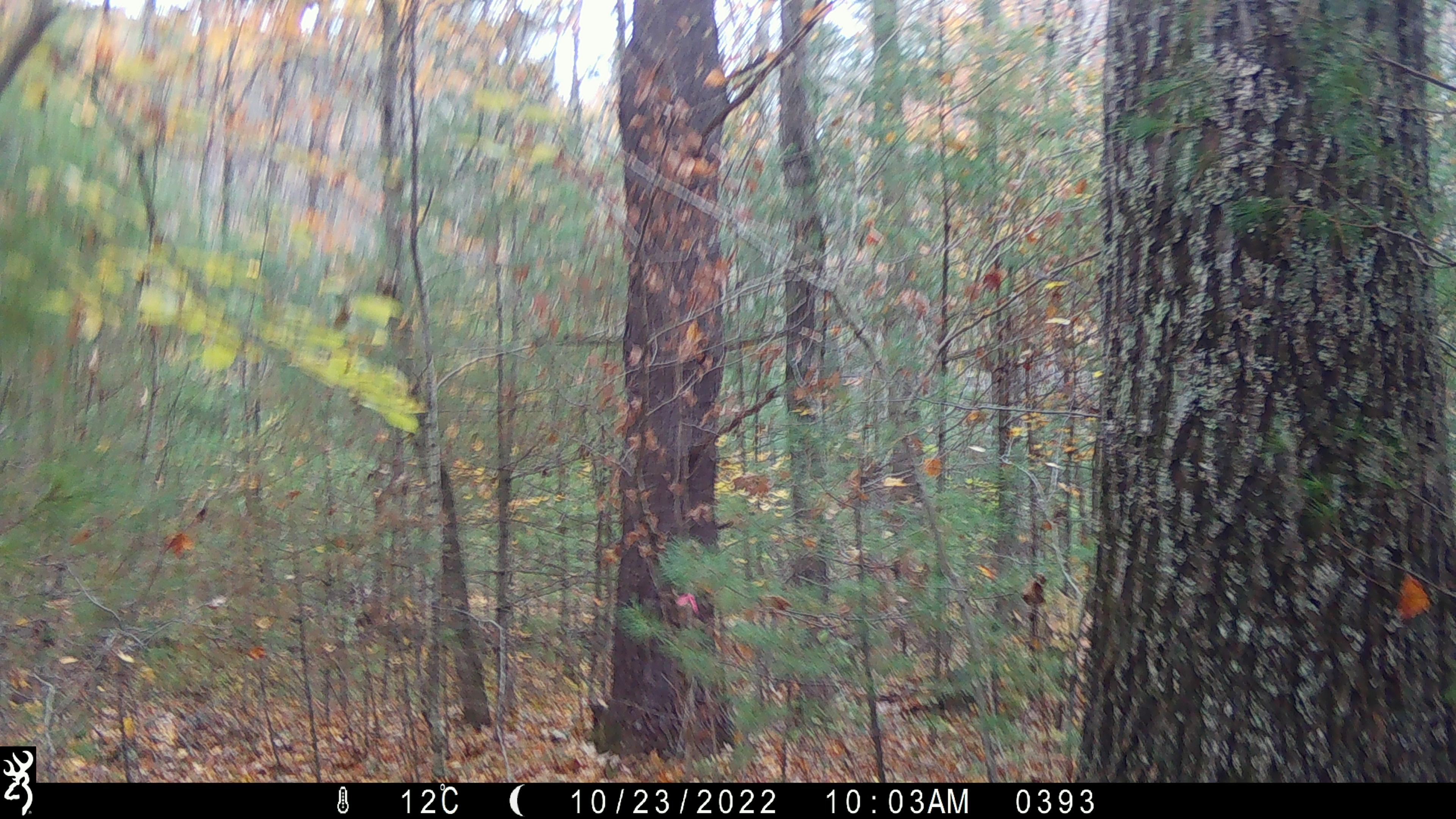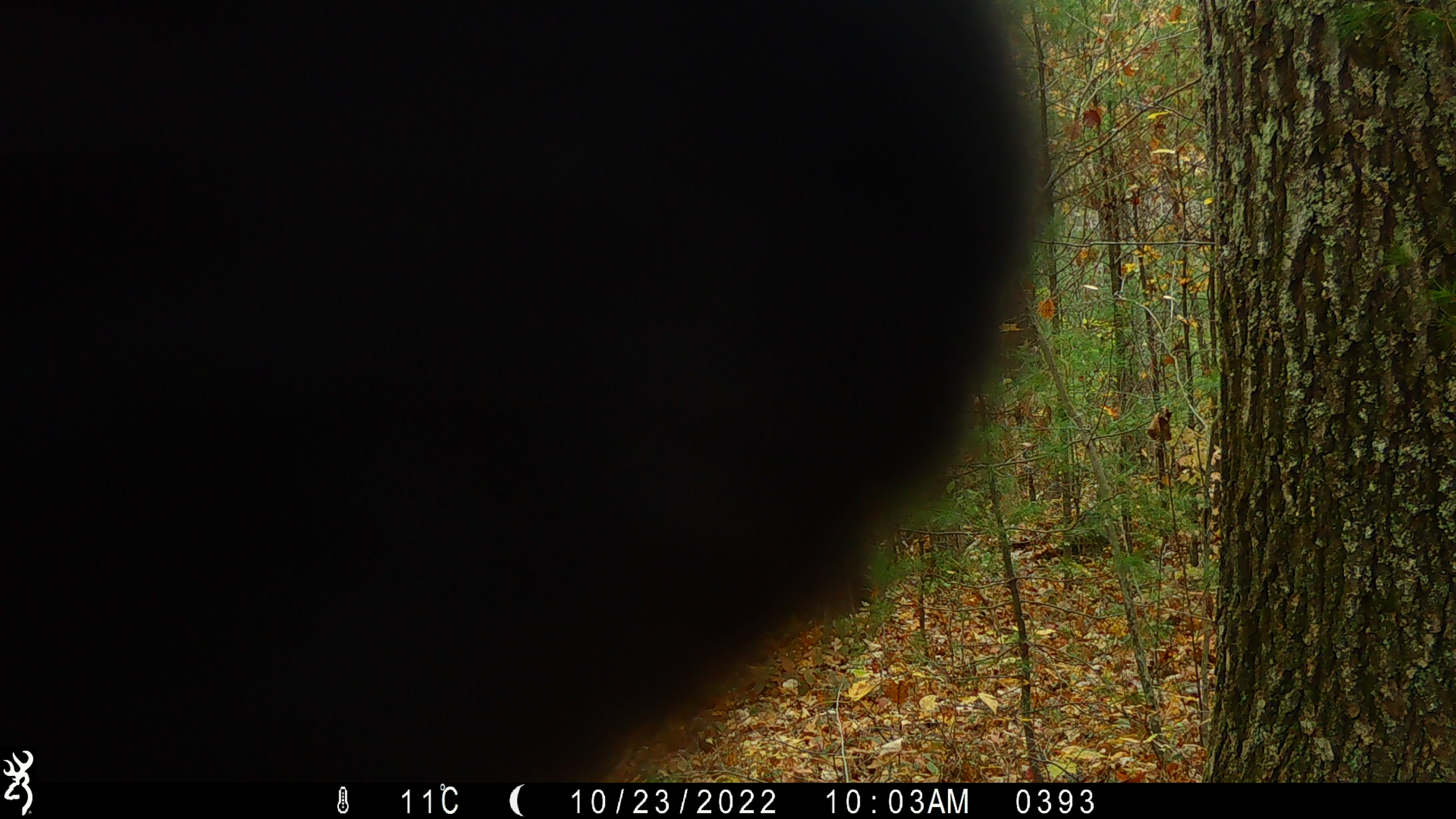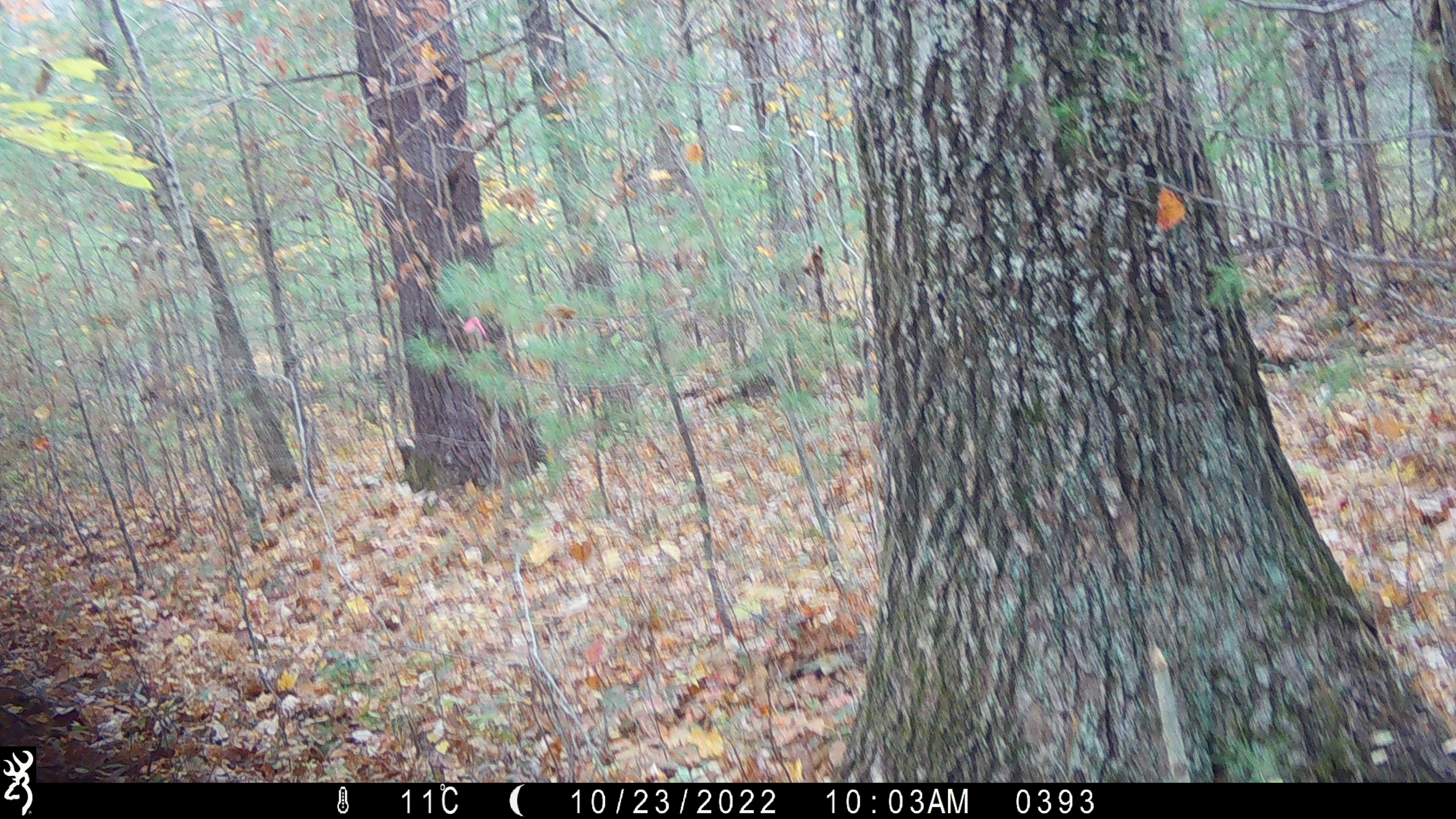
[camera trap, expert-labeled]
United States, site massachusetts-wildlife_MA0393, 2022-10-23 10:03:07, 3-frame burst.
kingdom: Animalia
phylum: Chordata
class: Mammalia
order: Carnivora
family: Ursidae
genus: Ursus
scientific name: Ursus americanus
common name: black bear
Black bear (Ursus americanus).